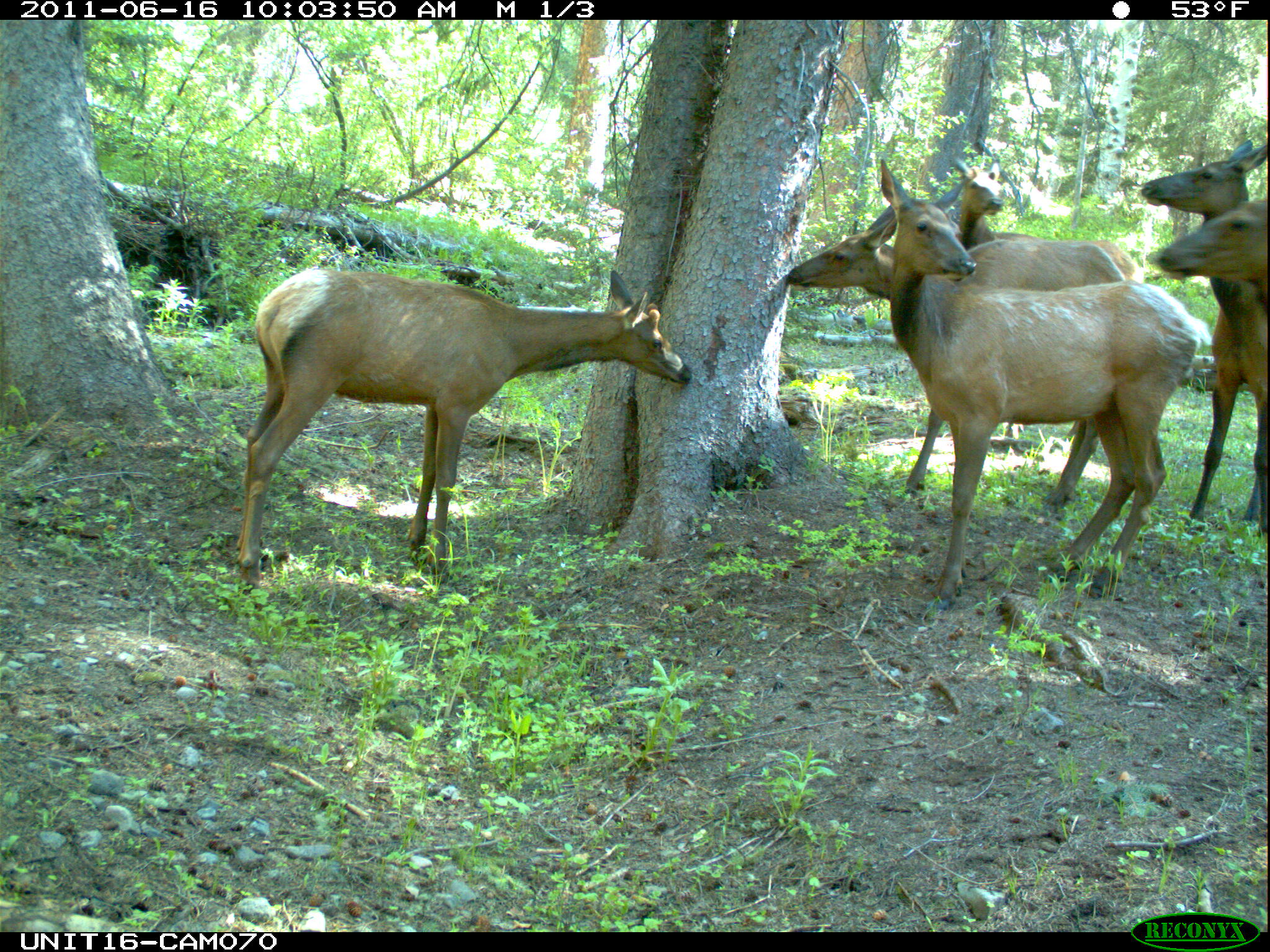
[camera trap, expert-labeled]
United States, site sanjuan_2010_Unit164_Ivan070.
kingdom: Animalia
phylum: Chordata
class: Mammalia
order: Artiodactyla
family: Cervidae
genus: Cervus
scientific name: Cervus elaphus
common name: red deer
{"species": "Cervus elaphus (red deer)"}